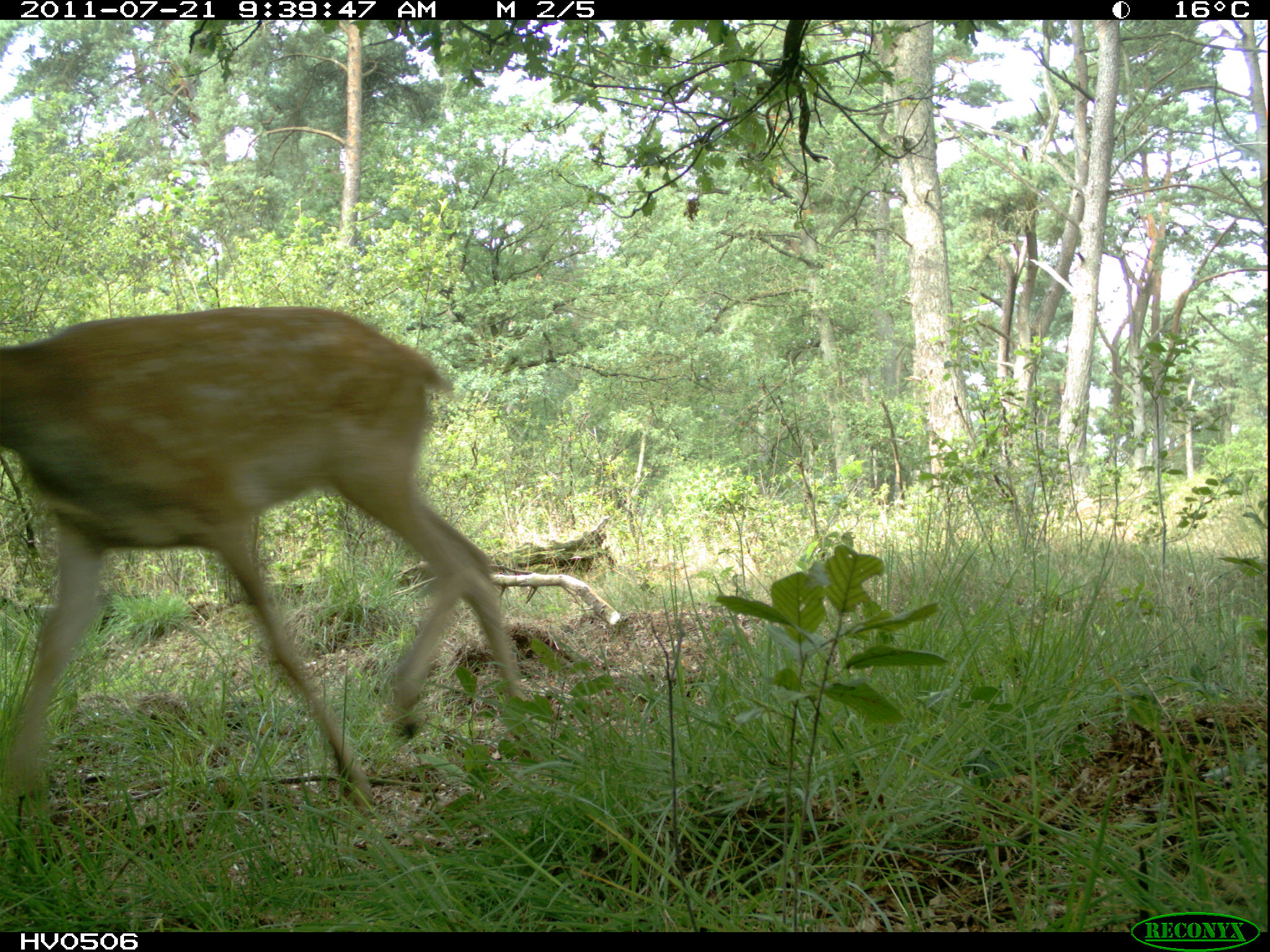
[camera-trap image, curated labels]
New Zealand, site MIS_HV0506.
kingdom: Animalia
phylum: Chordata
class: Mammalia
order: Artiodactyla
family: Cervidae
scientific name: Cervidae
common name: deer